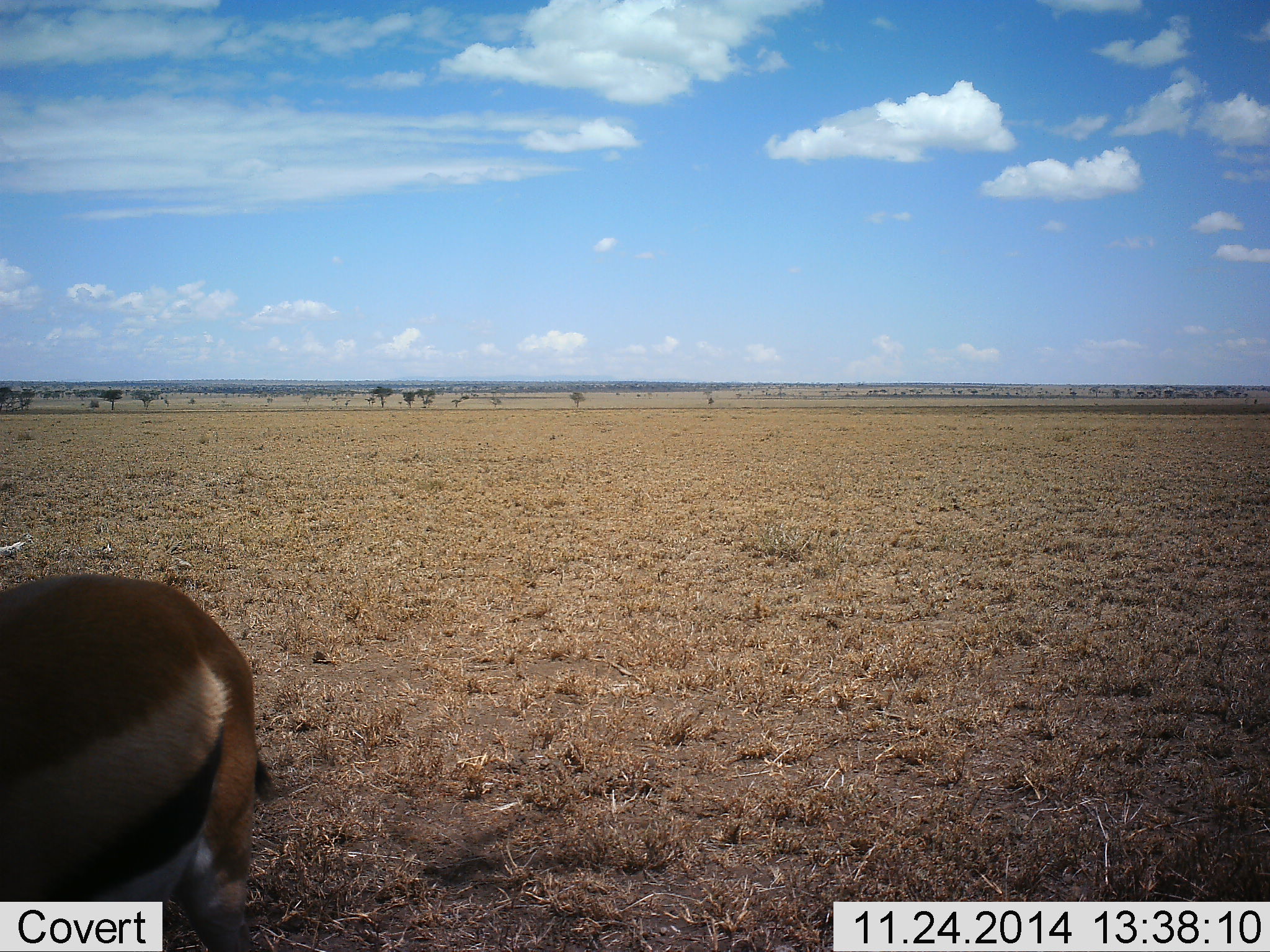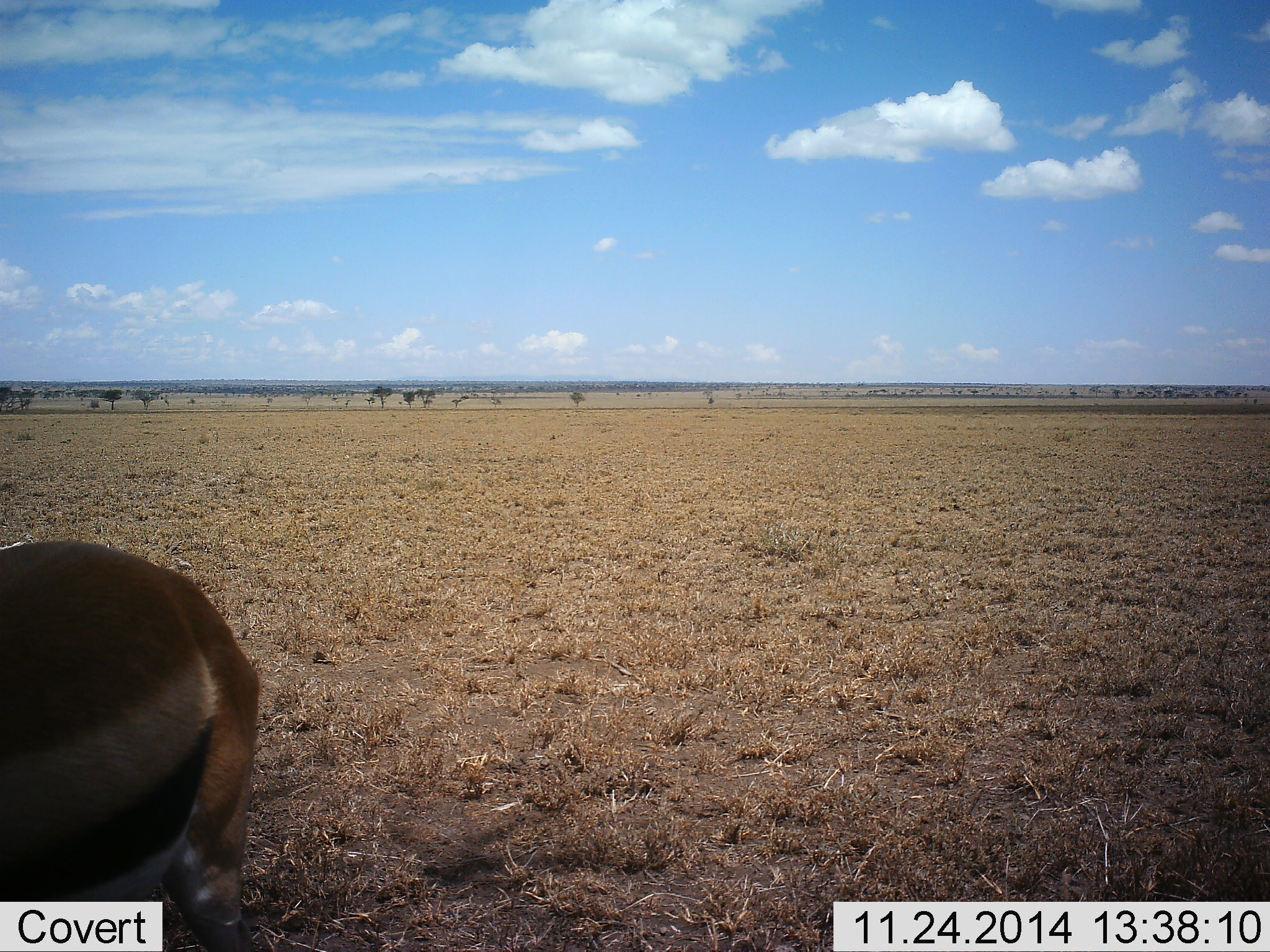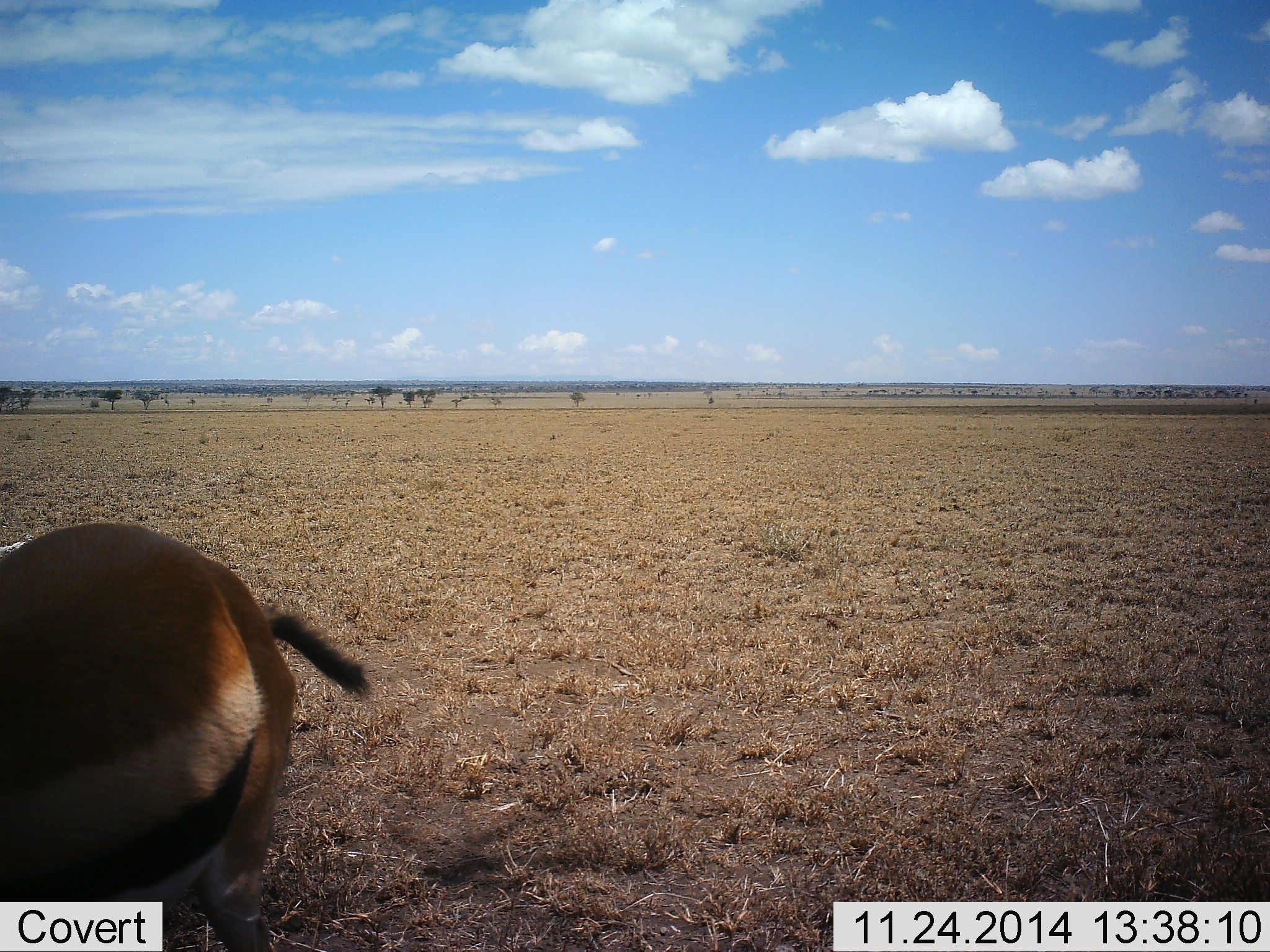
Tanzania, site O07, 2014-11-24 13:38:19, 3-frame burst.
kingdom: Animalia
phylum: Chordata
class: Mammalia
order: Artiodactyla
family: Bovidae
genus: Eudorcas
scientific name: Eudorcas thomsonii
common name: thomson's gazelle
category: gazellethomsons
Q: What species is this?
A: Gazellethomsons (thomson's gazelle) (Eudorcas thomsonii).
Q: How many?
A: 1.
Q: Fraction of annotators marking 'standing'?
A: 80%.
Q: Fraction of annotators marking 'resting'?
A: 0%.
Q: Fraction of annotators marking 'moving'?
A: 10%.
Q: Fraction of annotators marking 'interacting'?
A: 10%.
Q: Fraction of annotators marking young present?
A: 0%.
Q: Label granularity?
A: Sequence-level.